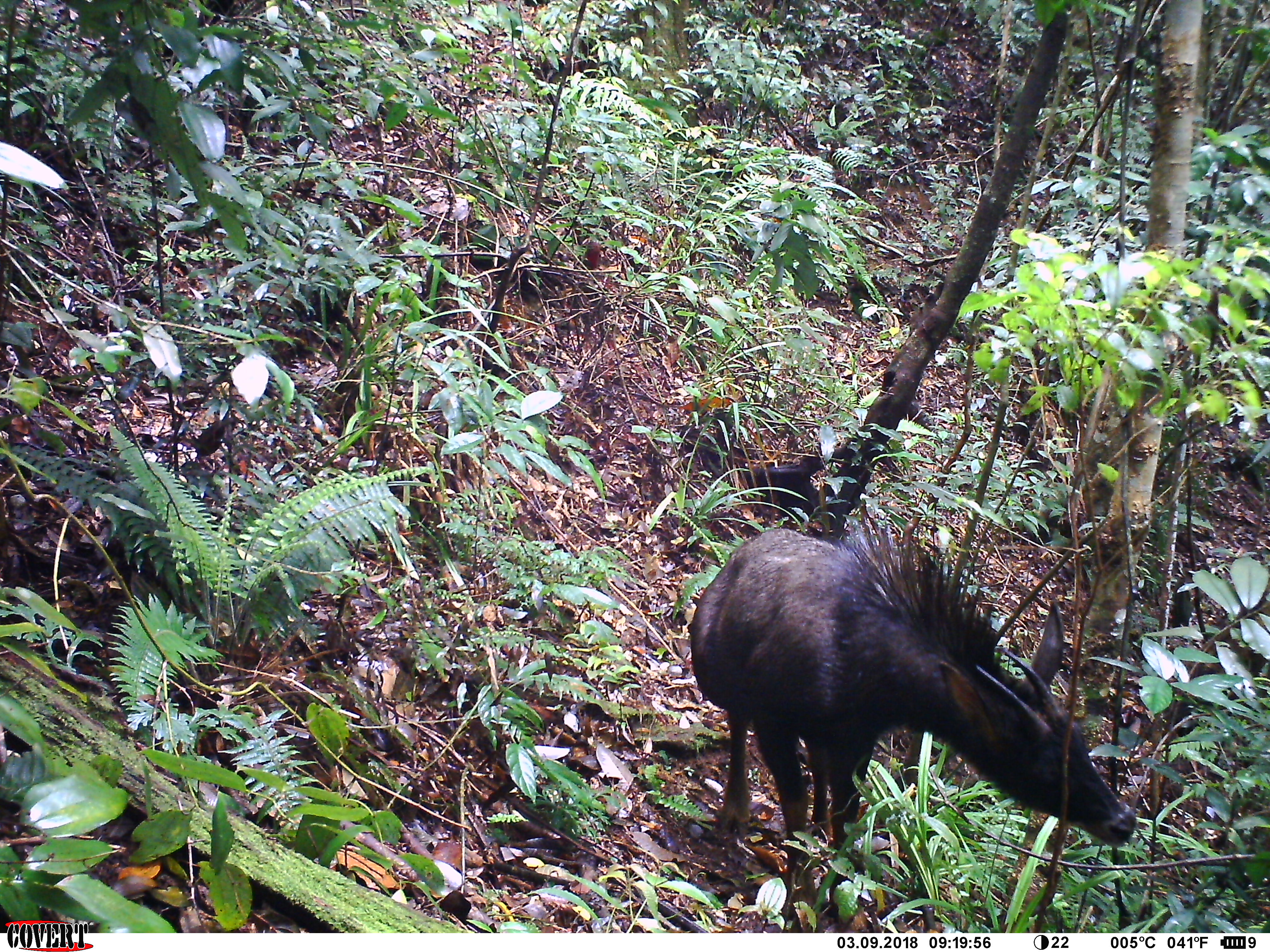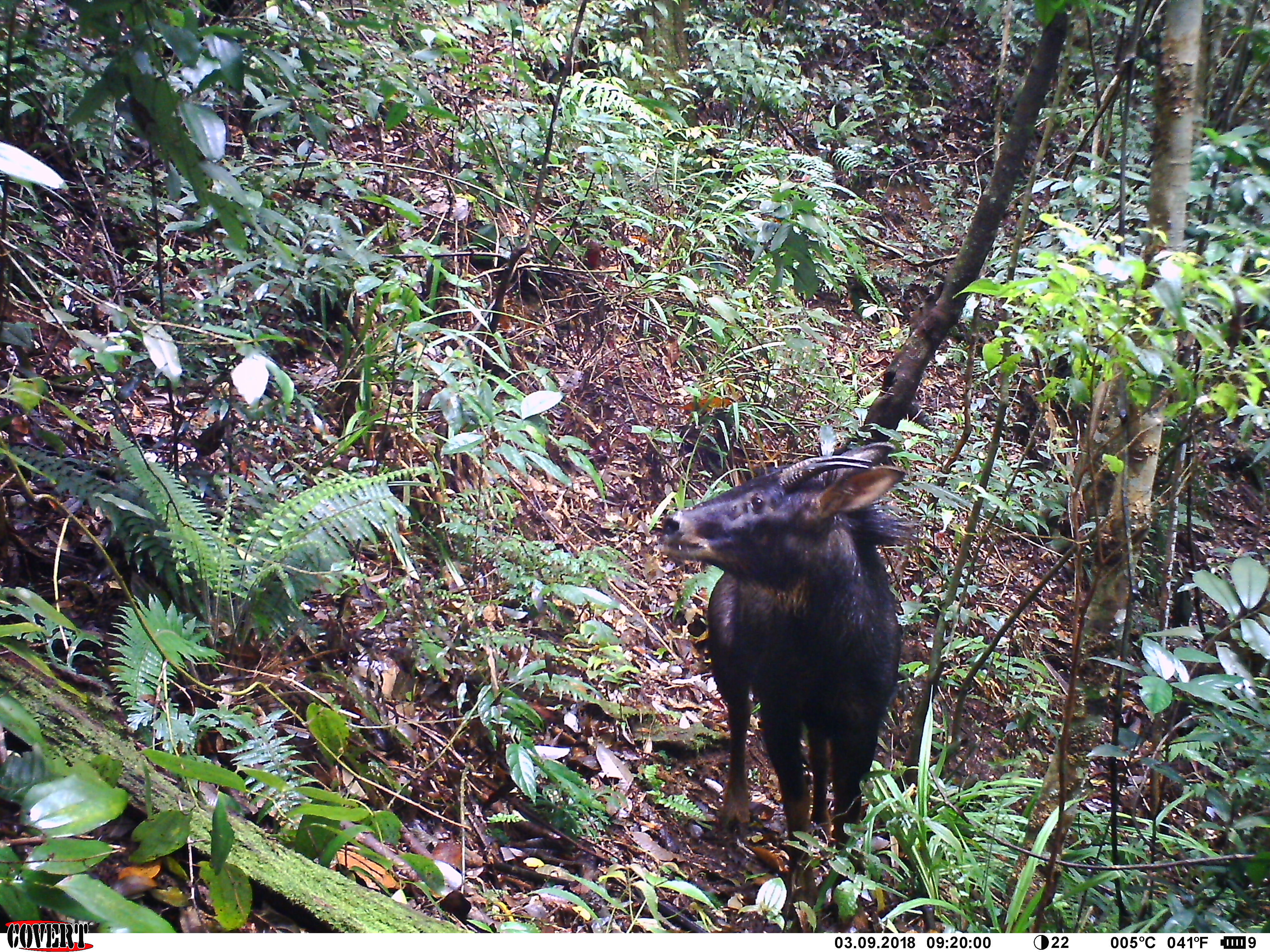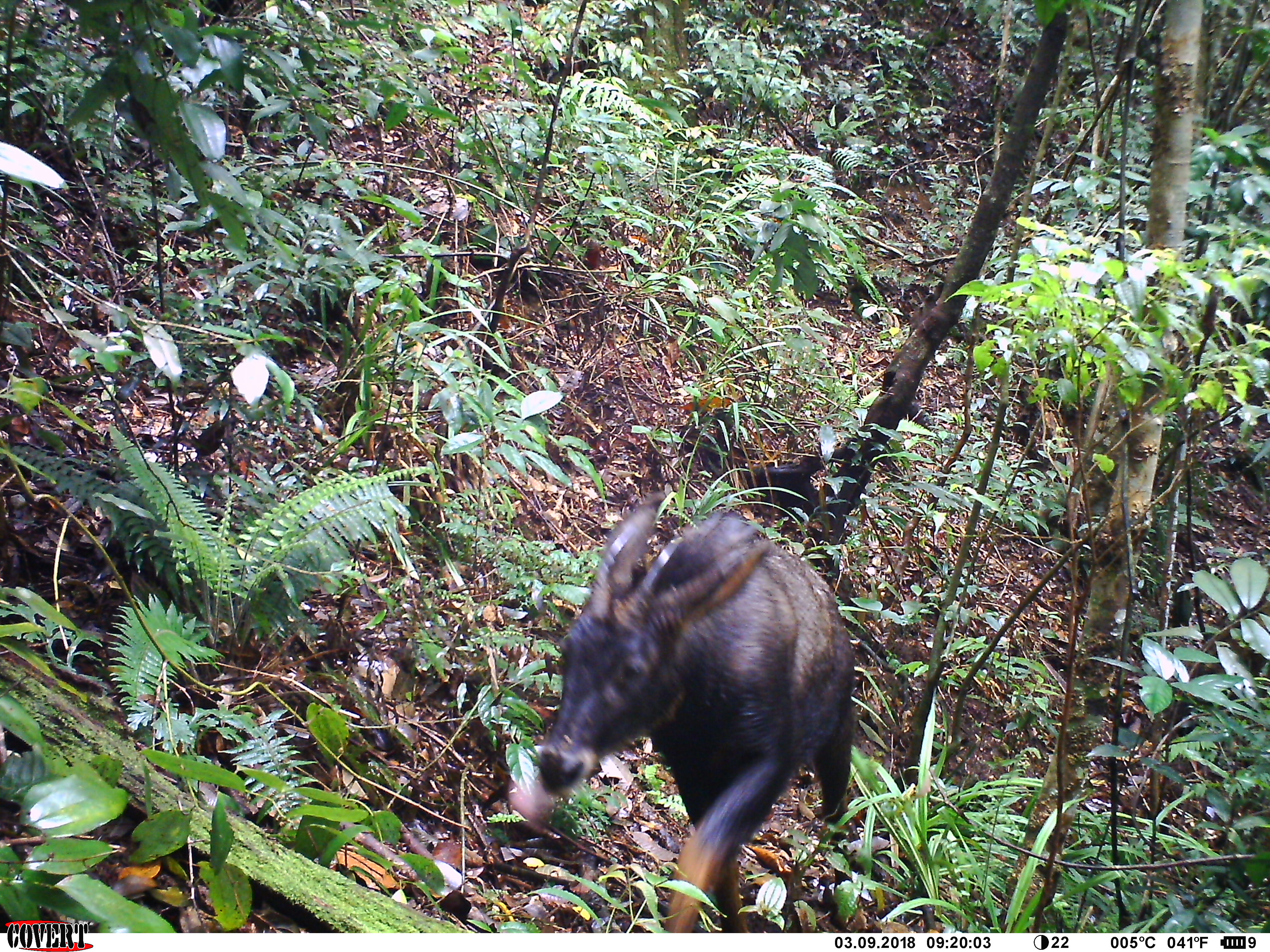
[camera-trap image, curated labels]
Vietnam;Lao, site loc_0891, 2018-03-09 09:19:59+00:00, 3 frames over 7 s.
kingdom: Animalia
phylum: Chordata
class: Mammalia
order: Artiodactyla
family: Bovidae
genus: Capricornis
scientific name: Capricornis sumatraensis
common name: chinese serow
Chinese serow (Capricornis sumatraensis). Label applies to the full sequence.